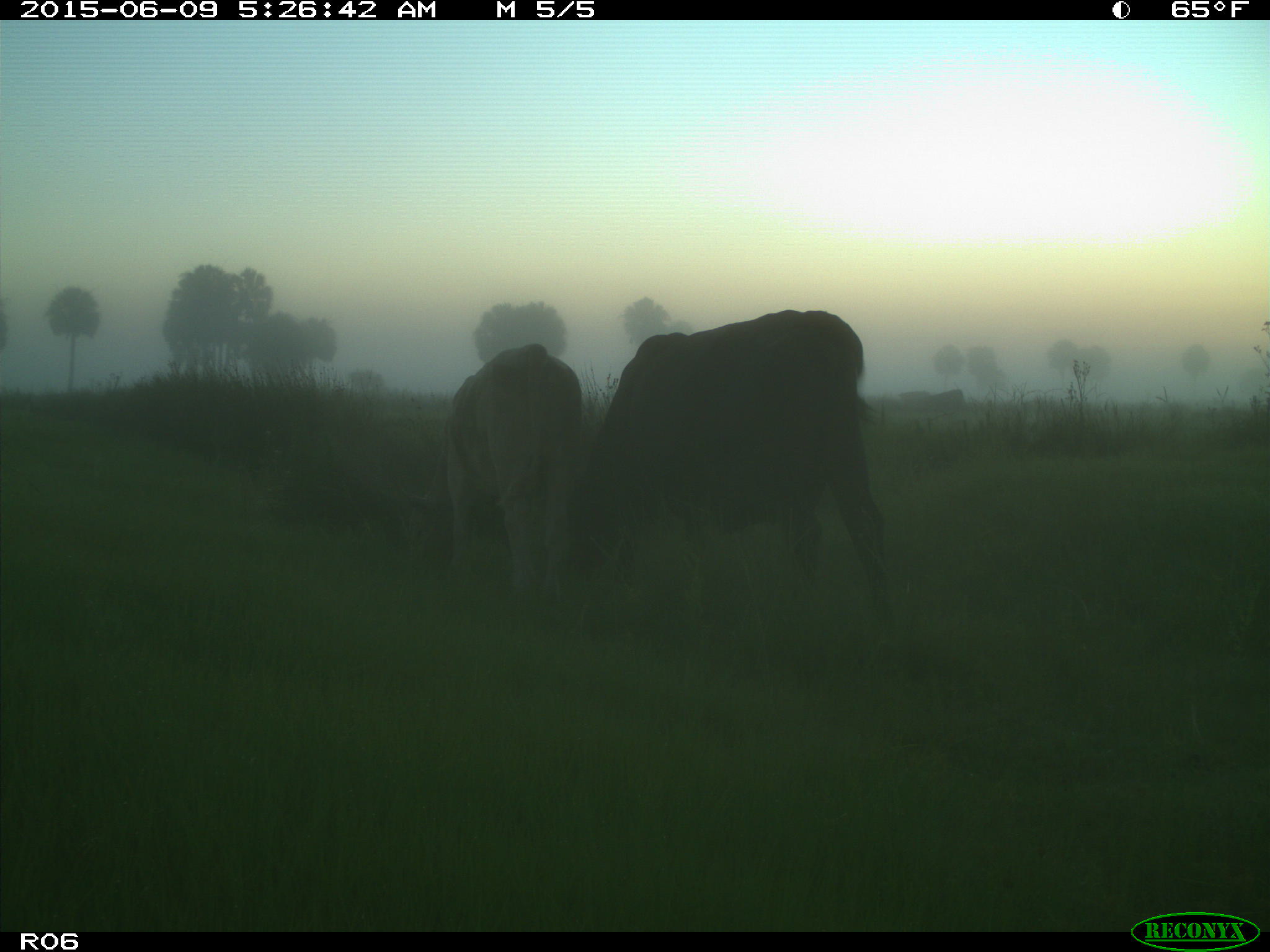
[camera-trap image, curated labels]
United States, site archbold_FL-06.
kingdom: Animalia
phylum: Chordata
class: Mammalia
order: Artiodactyla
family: Bovidae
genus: Bos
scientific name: Bos taurus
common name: domestic cow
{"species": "Bos taurus (domestic cow)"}